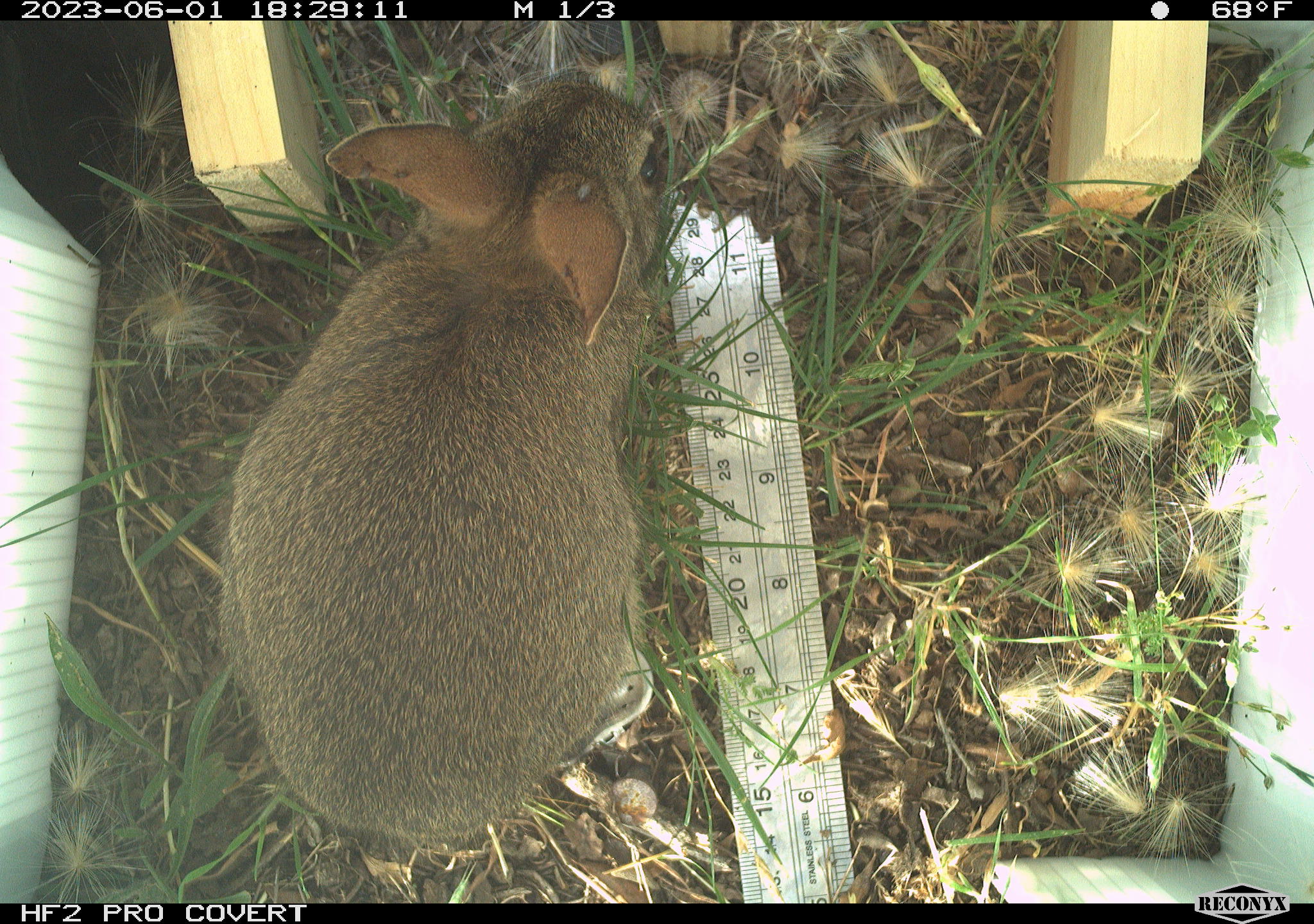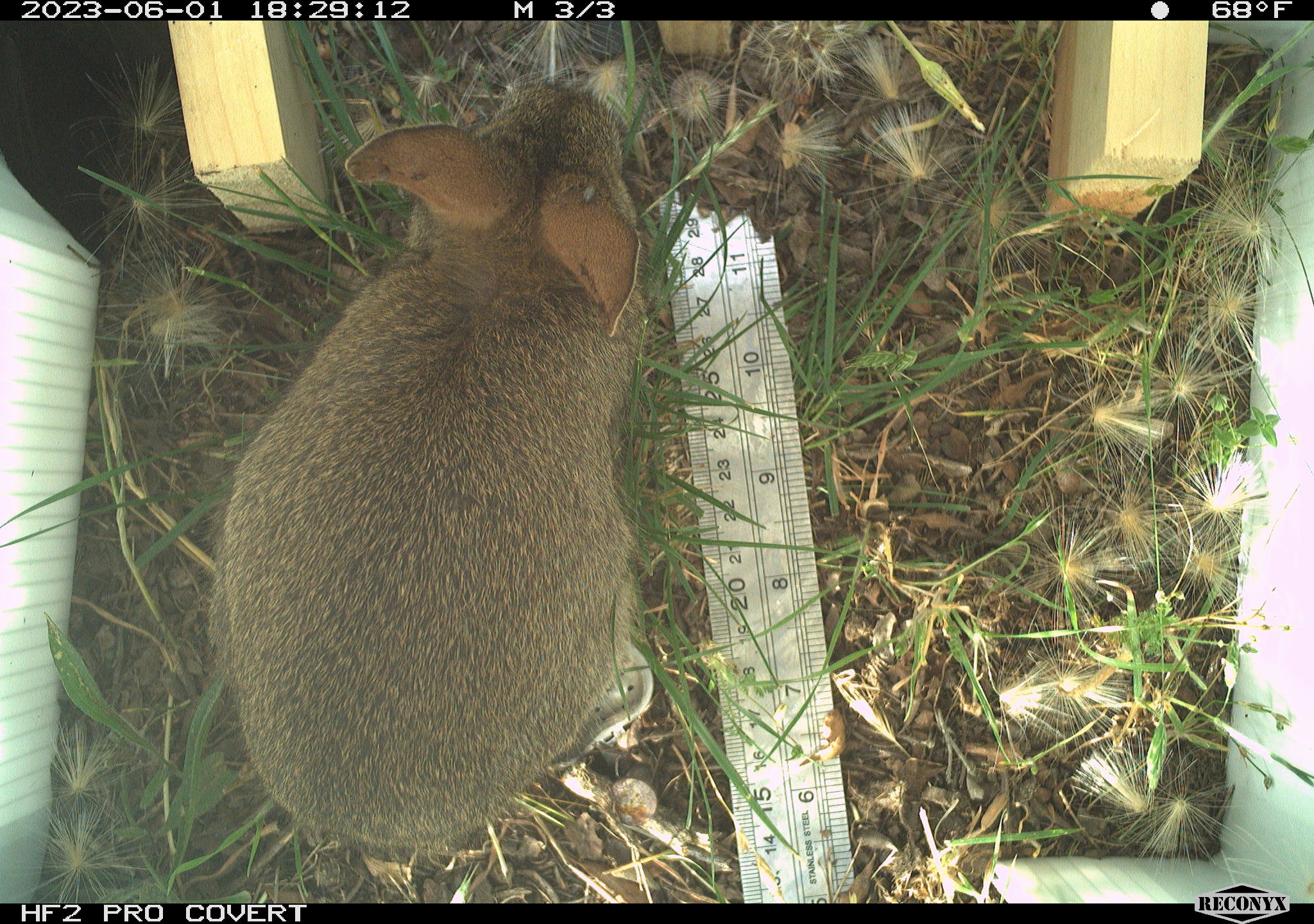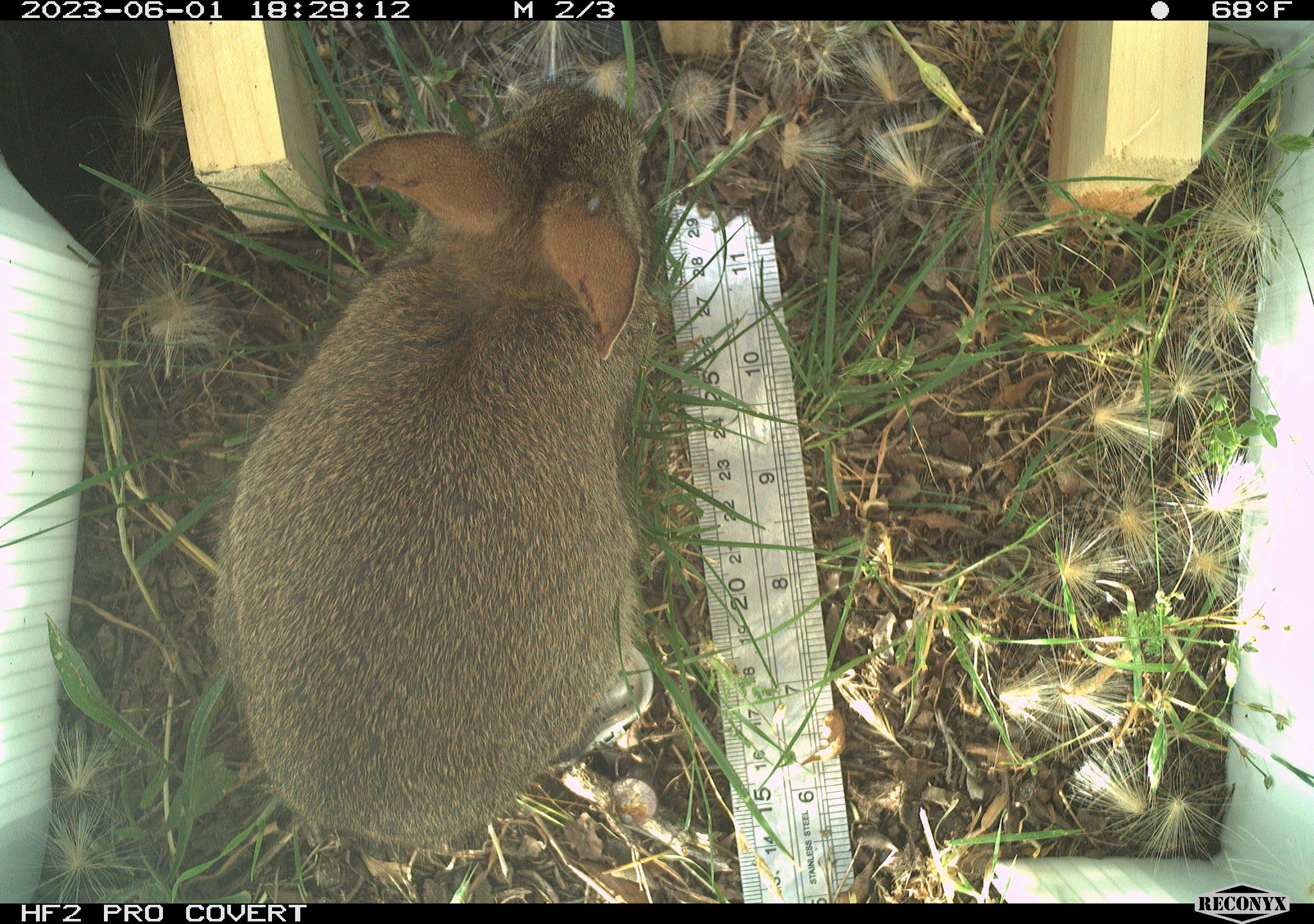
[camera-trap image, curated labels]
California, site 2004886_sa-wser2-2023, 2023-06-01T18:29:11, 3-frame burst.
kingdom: Animalia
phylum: Chordata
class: Mammalia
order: Lagomorpha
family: Leporidae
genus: Sylvilagus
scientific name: Sylvilagus bachmani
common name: brush rabbit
Brush rabbit (Sylvilagus bachmani).